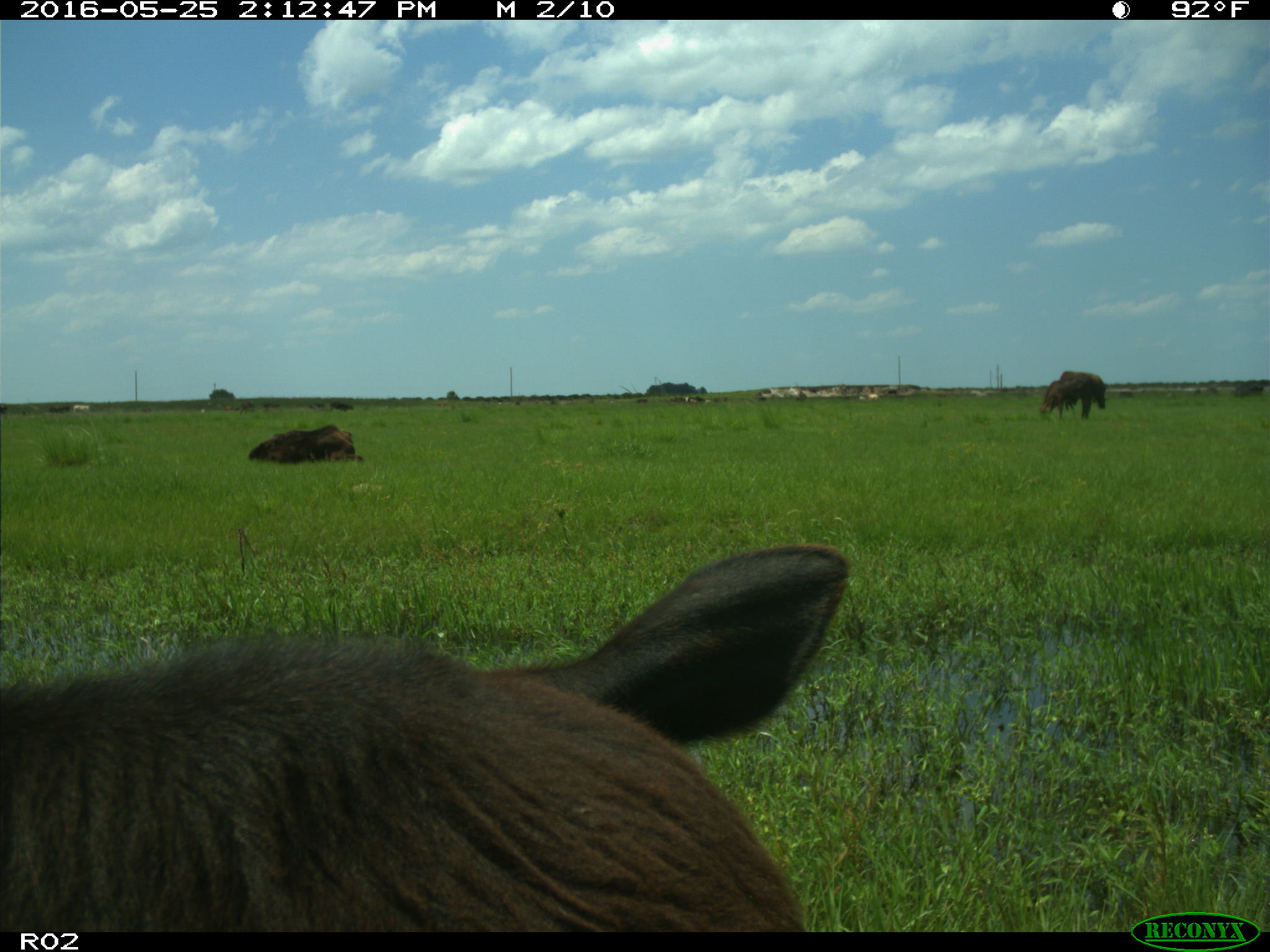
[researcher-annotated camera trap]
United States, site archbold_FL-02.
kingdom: Animalia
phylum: Chordata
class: Mammalia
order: Artiodactyla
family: Bovidae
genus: Bos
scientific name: Bos taurus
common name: domestic cow